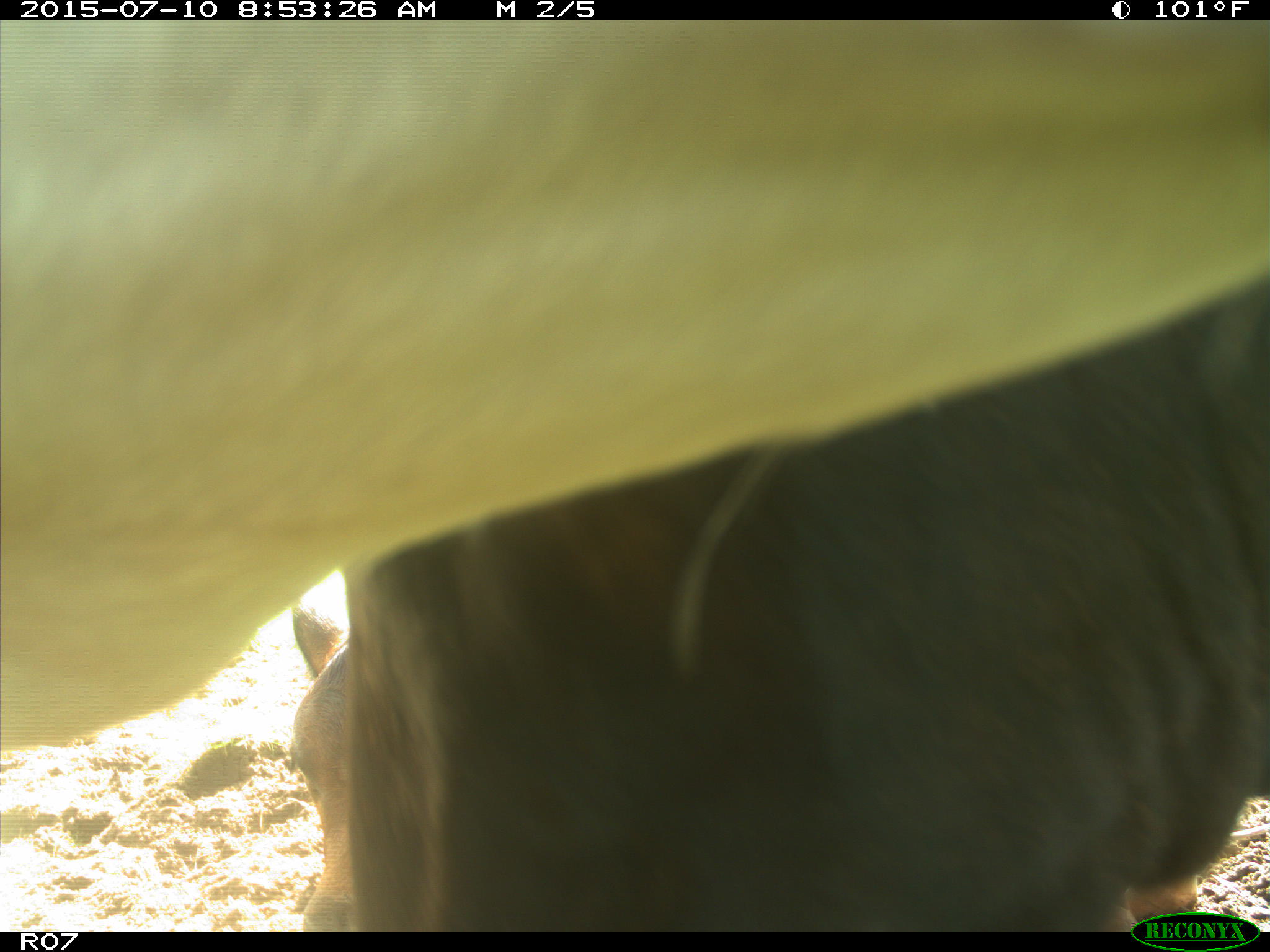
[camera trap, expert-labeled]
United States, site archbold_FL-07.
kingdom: Animalia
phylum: Chordata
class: Mammalia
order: Artiodactyla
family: Bovidae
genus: Bos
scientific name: Bos taurus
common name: domestic cow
Bos taurus (domestic cow).